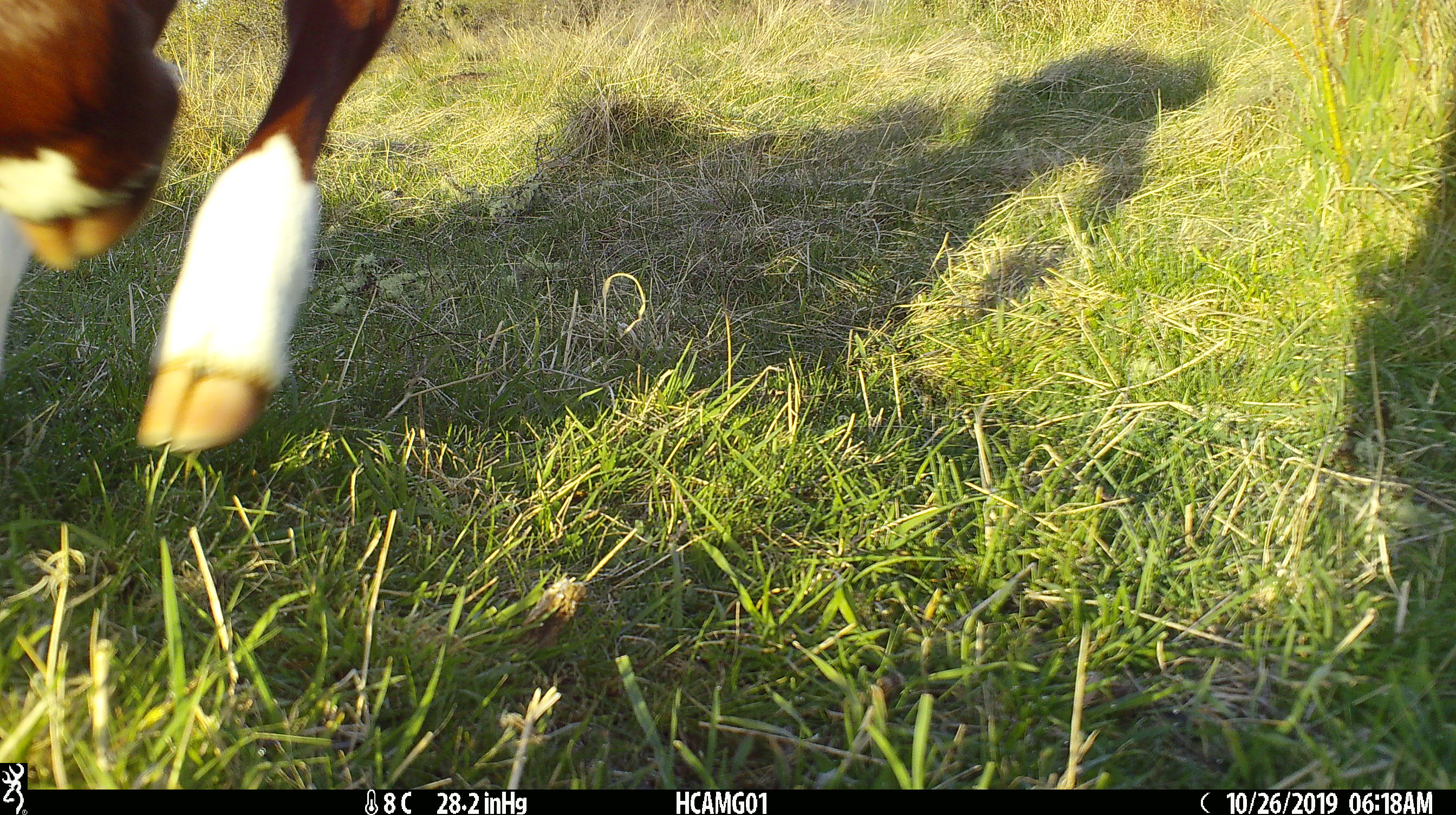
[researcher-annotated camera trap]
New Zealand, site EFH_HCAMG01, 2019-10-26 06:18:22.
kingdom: Animalia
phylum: Chordata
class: Mammalia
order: Artiodactyla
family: Bovidae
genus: Bos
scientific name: Bos taurus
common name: domestic cow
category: cow